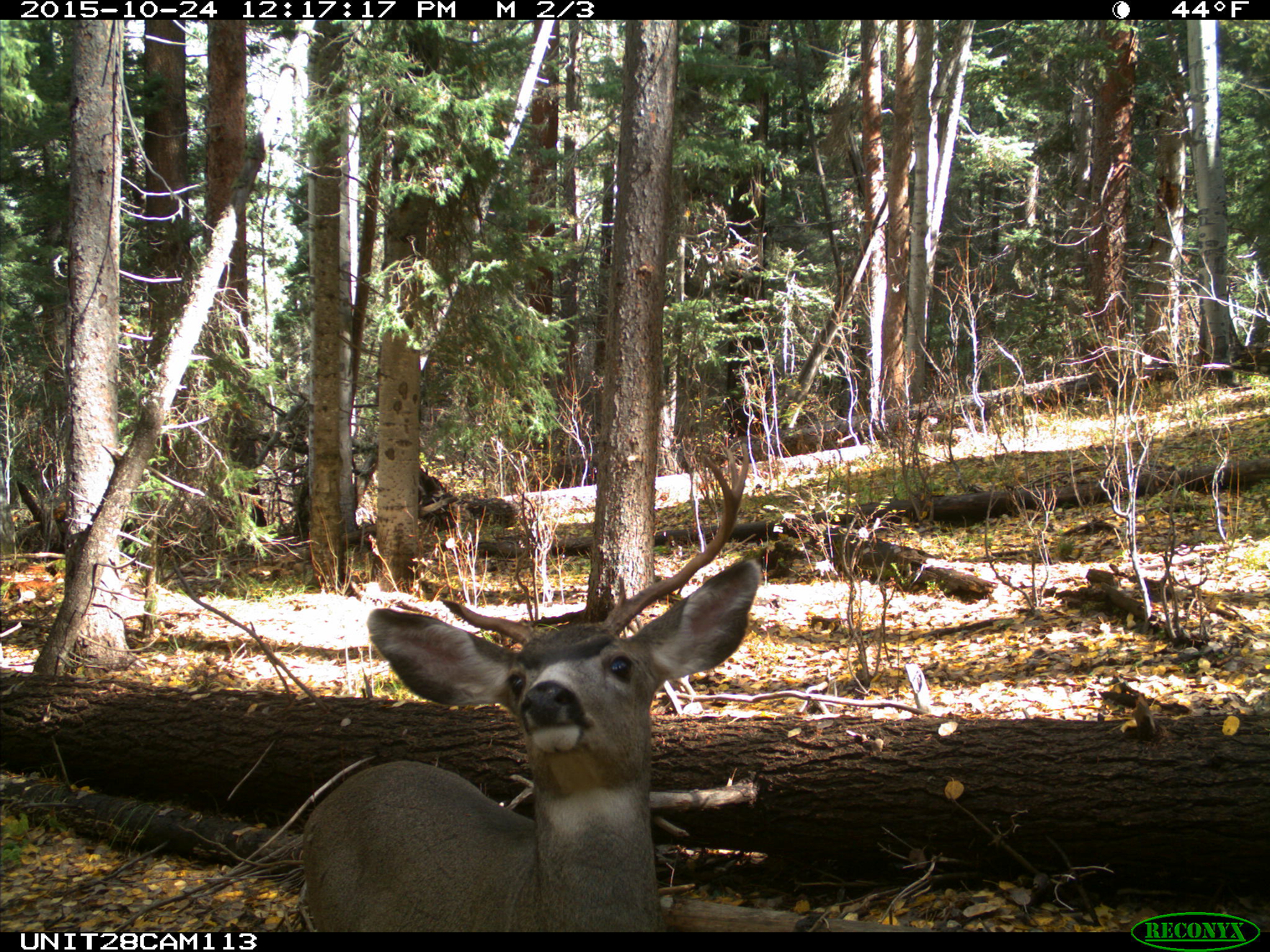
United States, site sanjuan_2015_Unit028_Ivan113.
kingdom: Animalia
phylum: Chordata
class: Mammalia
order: Artiodactyla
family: Cervidae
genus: Odocoileus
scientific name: Odocoileus hemionus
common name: mule deer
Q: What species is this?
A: Odocoileus hemionus (mule deer).